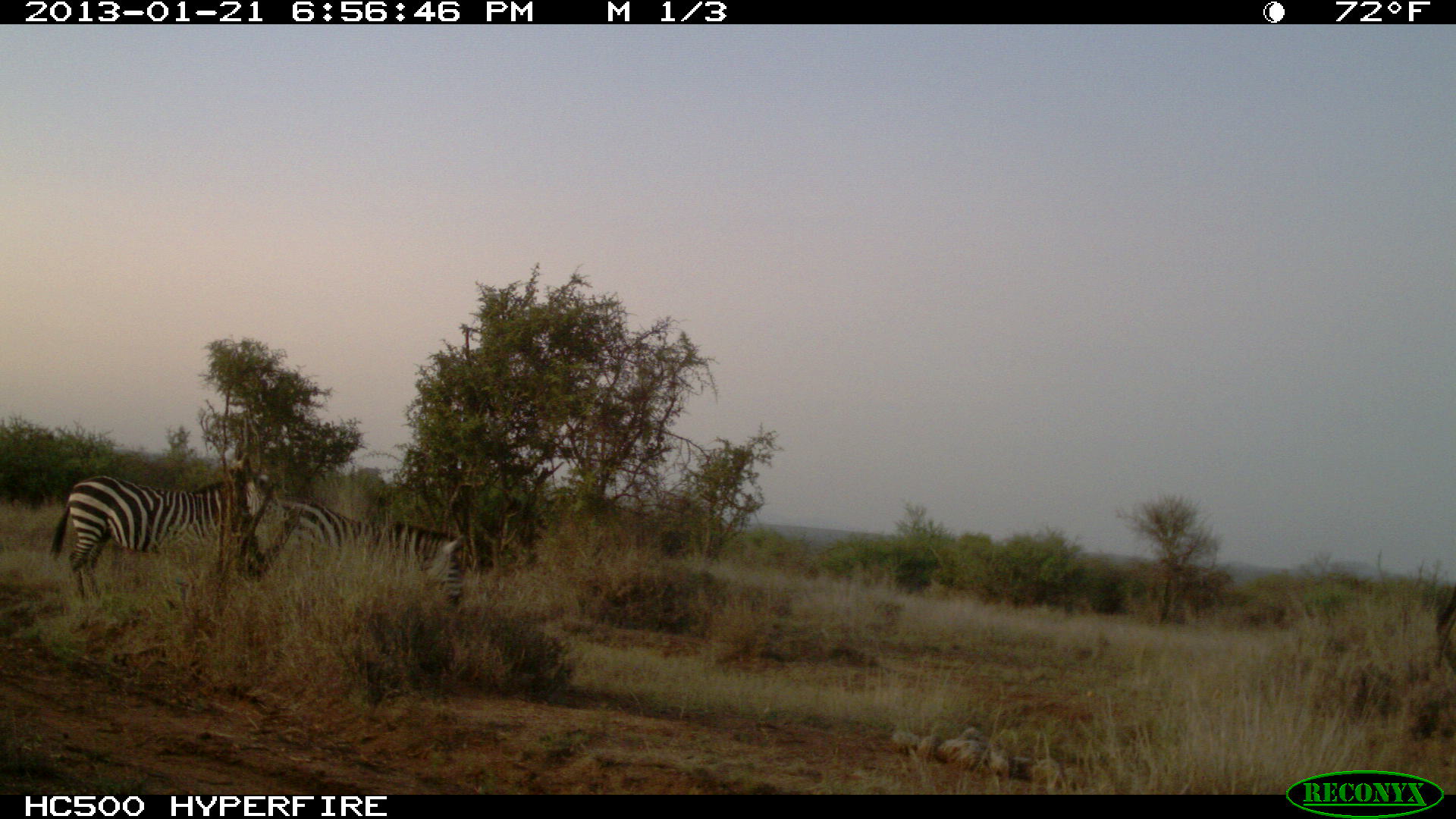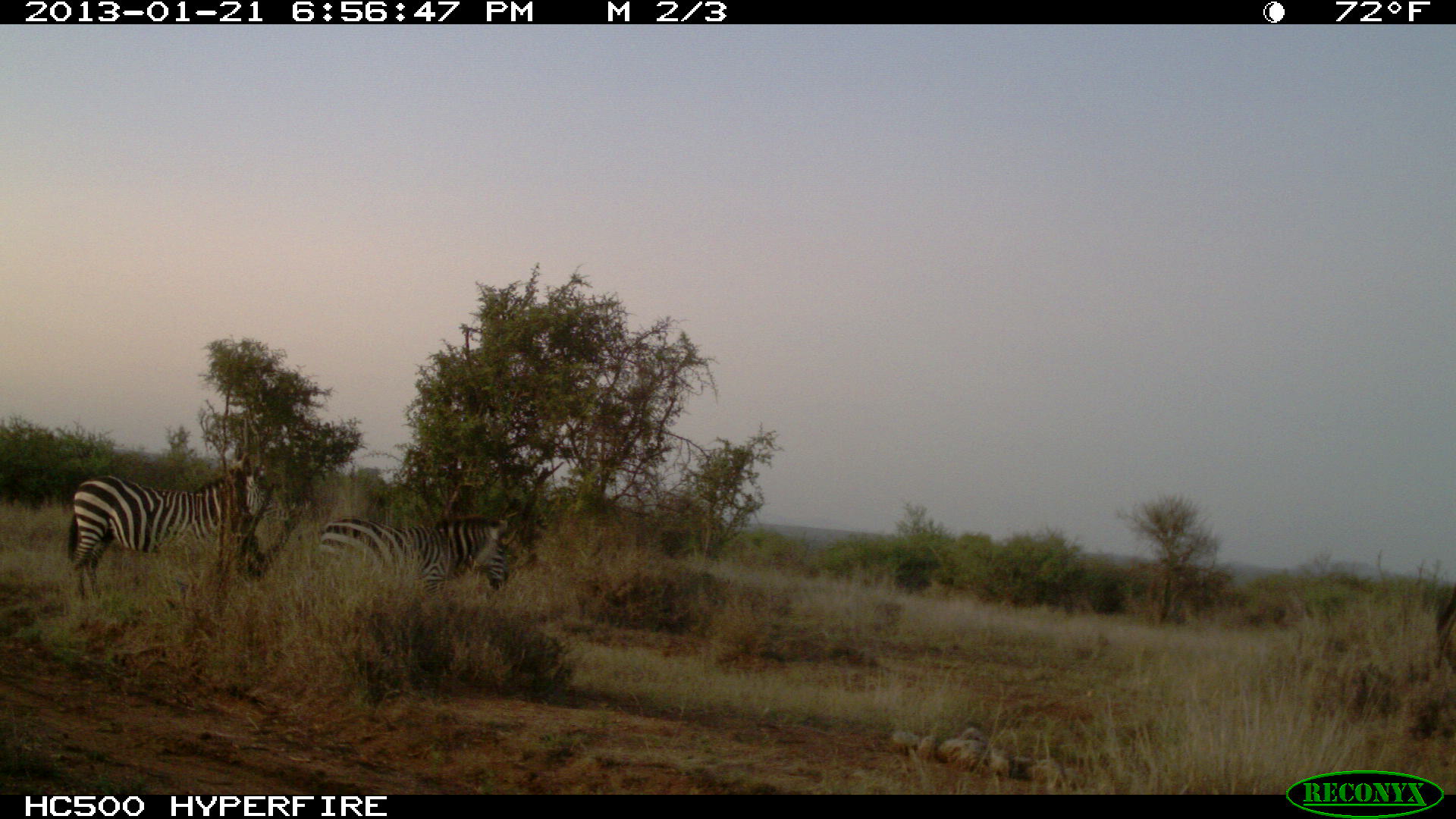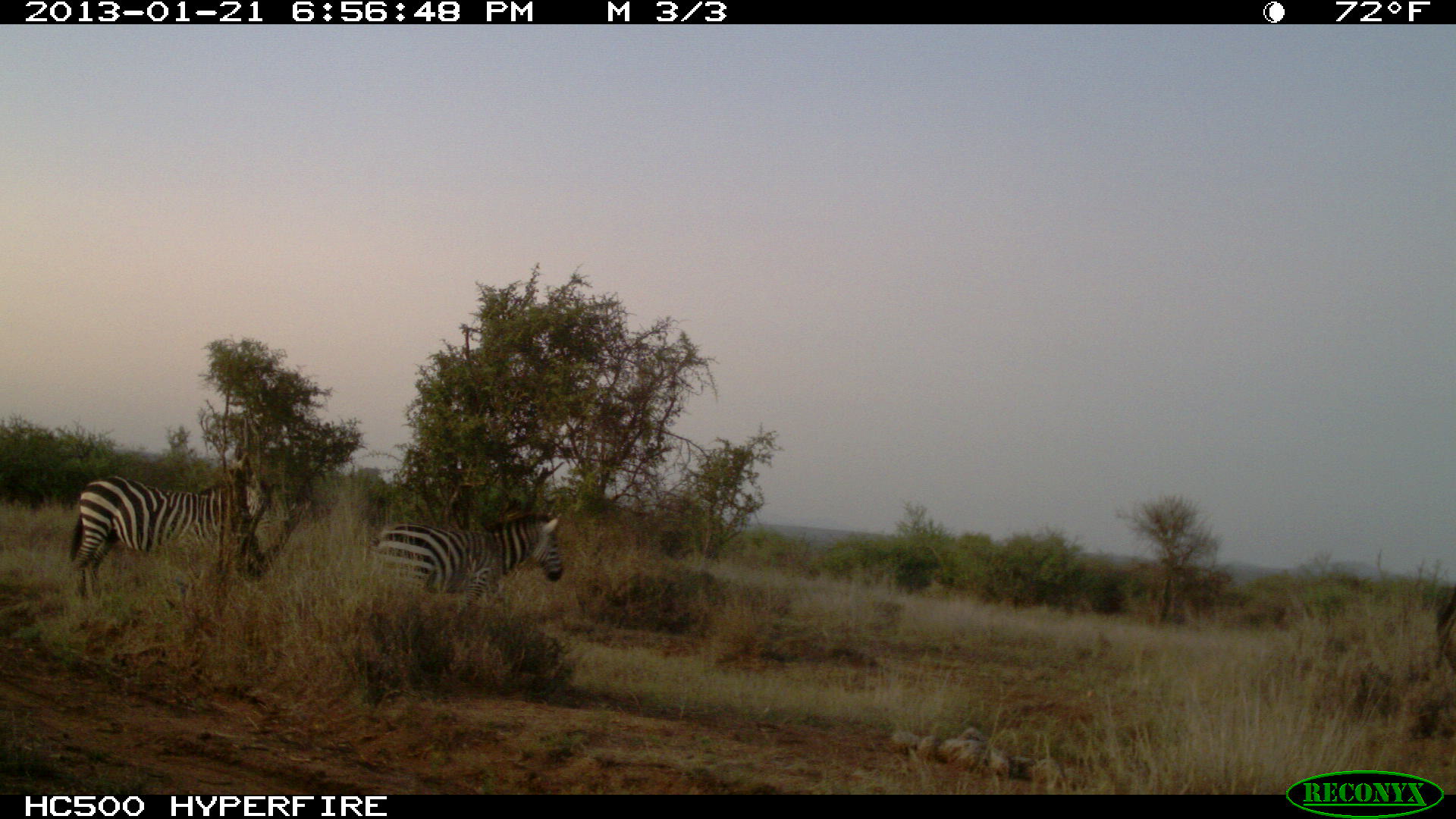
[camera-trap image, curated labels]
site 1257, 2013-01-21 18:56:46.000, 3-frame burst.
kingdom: Animalia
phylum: Chordata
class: Mammalia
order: Perissodactyla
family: Equidae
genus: Equus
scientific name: Equus quagga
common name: plains zebra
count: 2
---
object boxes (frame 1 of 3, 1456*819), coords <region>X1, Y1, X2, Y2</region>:
equus quagga: <region>47, 465, 260, 602</region>; <region>271, 494, 465, 607</region>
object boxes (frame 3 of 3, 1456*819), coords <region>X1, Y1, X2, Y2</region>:
equus quagga: <region>67, 466, 267, 603</region>; <region>358, 506, 566, 606</region>